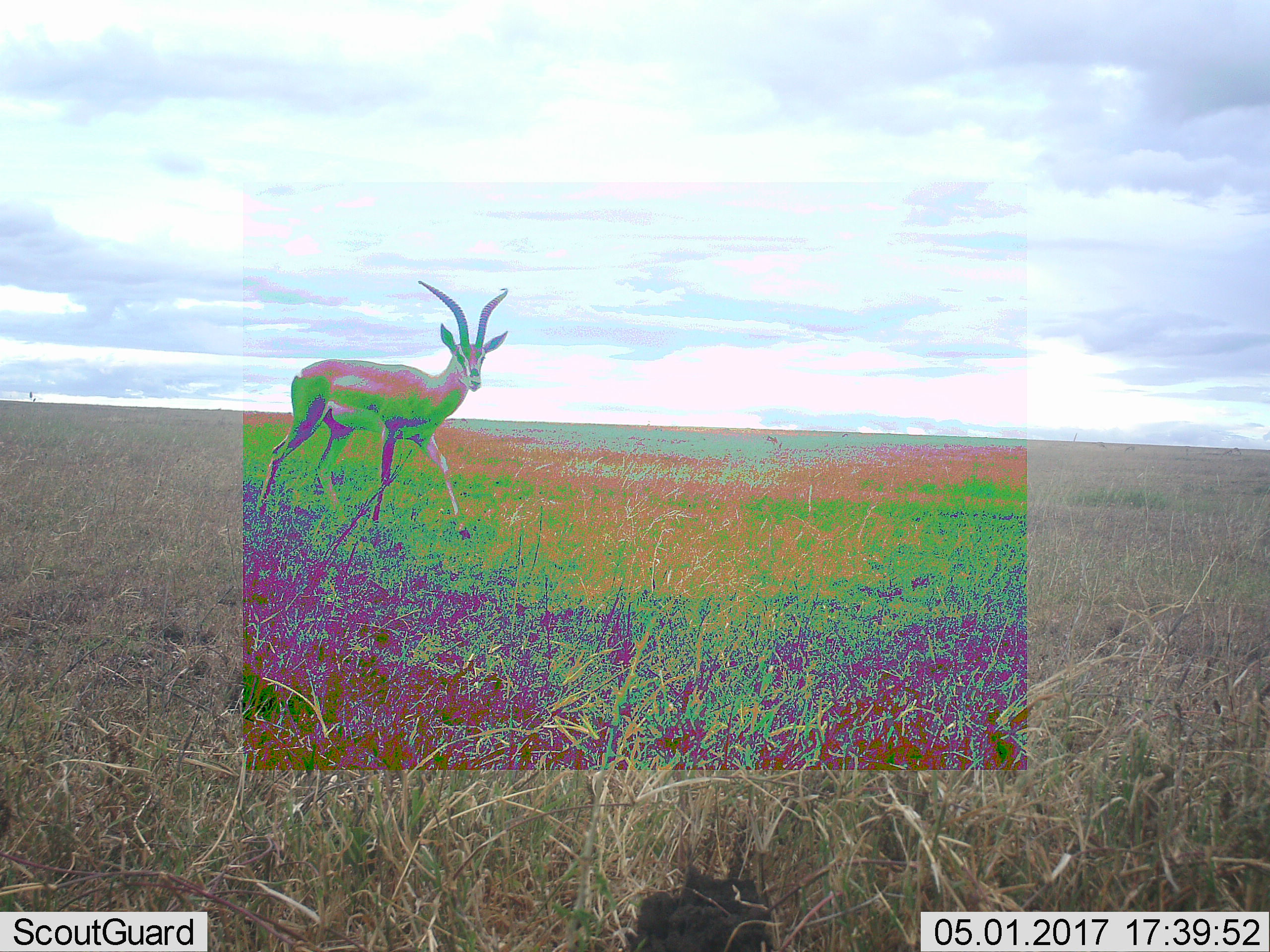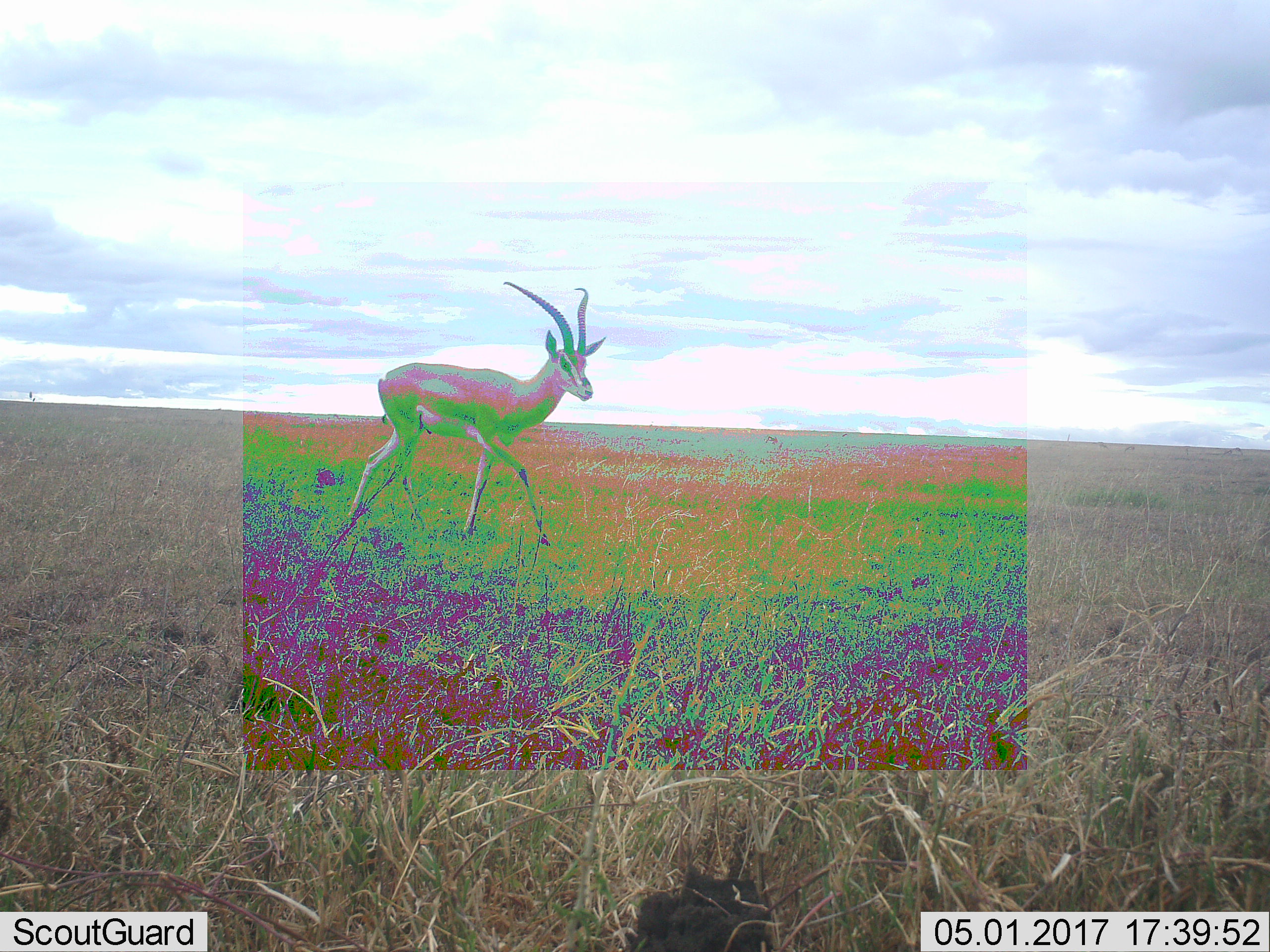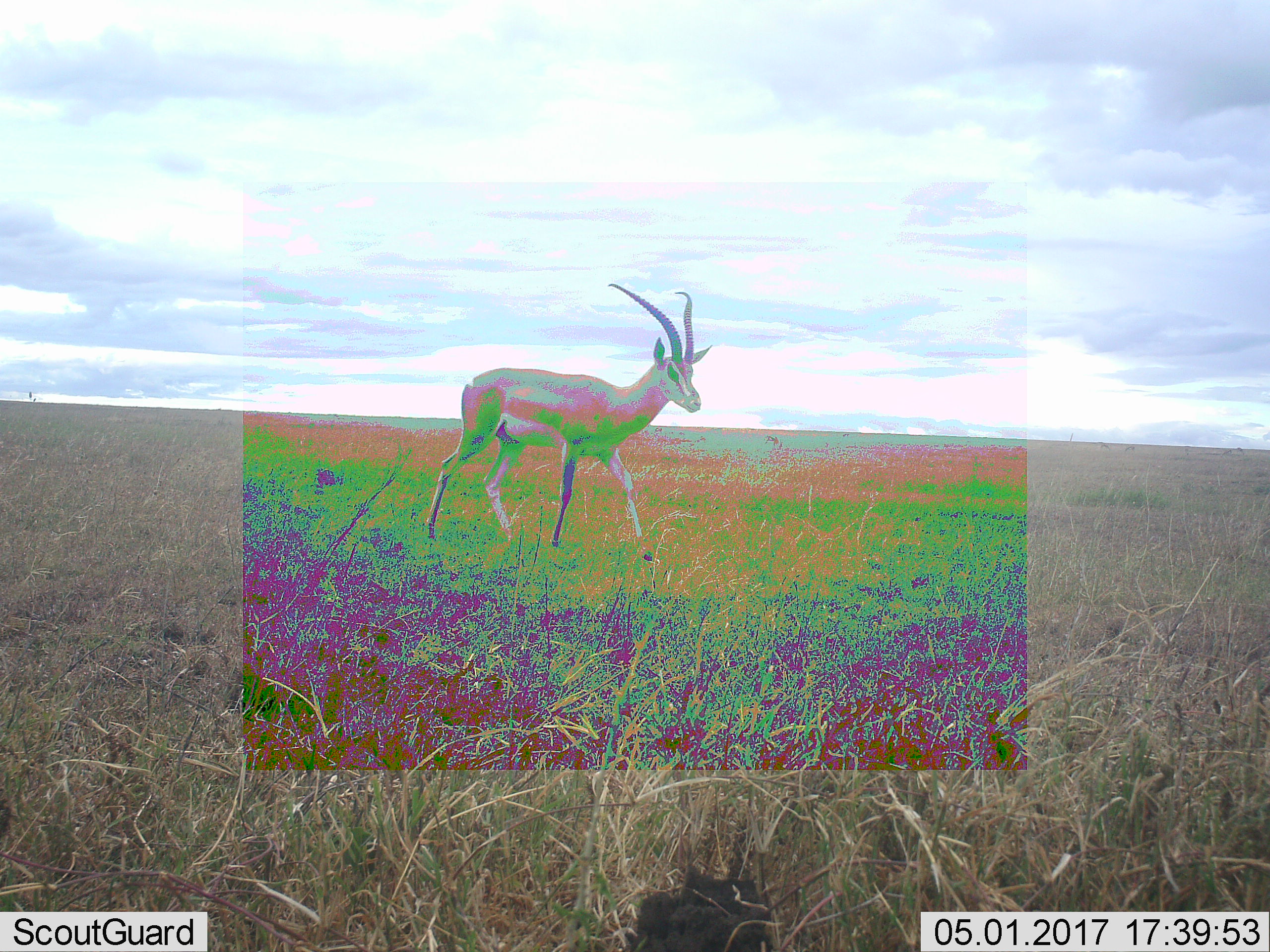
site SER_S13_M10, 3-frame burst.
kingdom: Animalia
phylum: Chordata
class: Mammalia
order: Artiodactyla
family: Bovidae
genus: Eudorcas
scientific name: Eudorcas thomsonii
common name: thomson's gazelle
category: gazellethomsons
Gazellethomsons (thomson's gazelle) (Eudorcas thomsonii), count 1. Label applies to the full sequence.